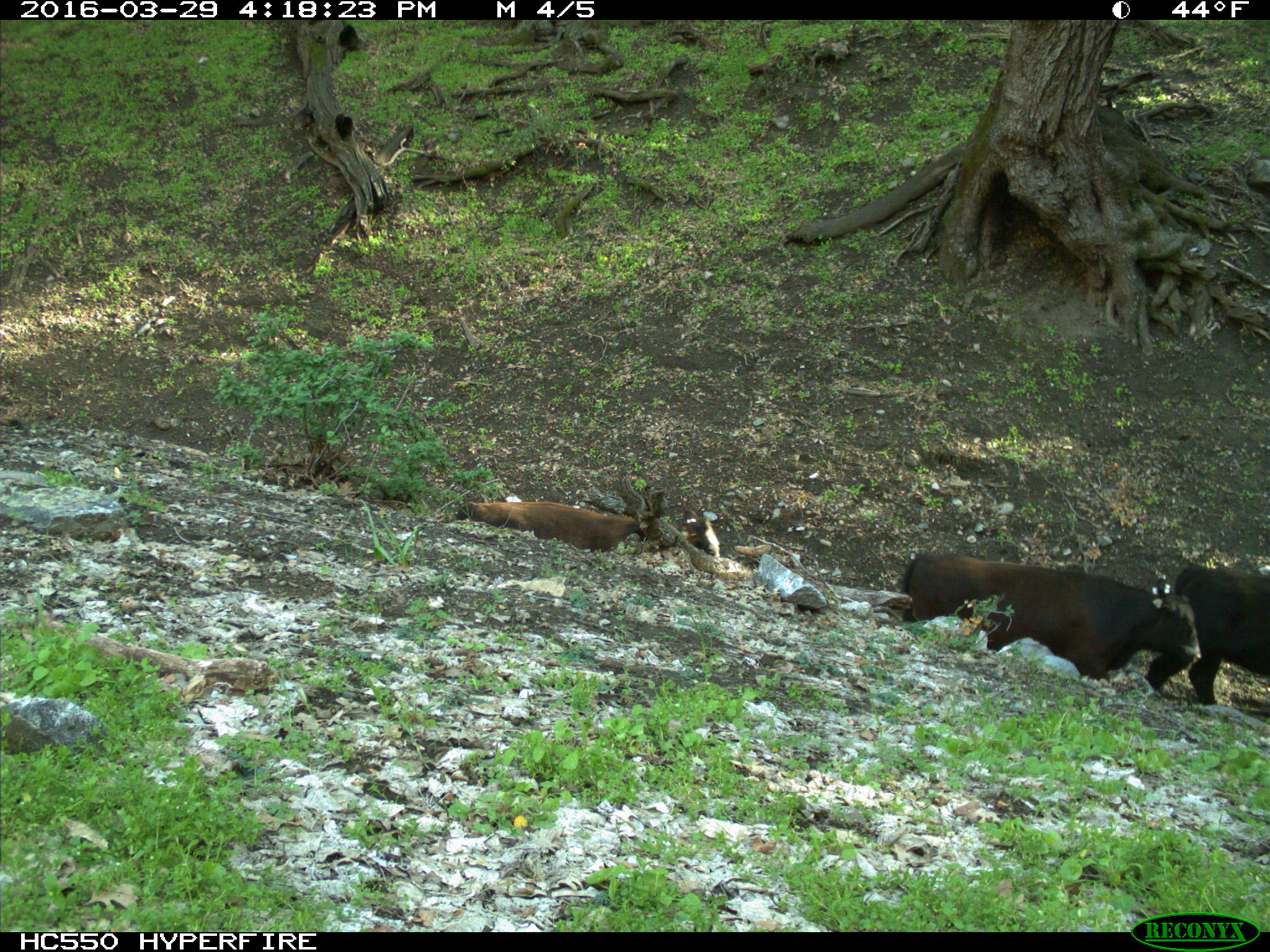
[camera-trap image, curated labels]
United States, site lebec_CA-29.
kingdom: Animalia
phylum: Chordata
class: Mammalia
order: Artiodactyla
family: Bovidae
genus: Bos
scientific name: Bos taurus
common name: domestic cow